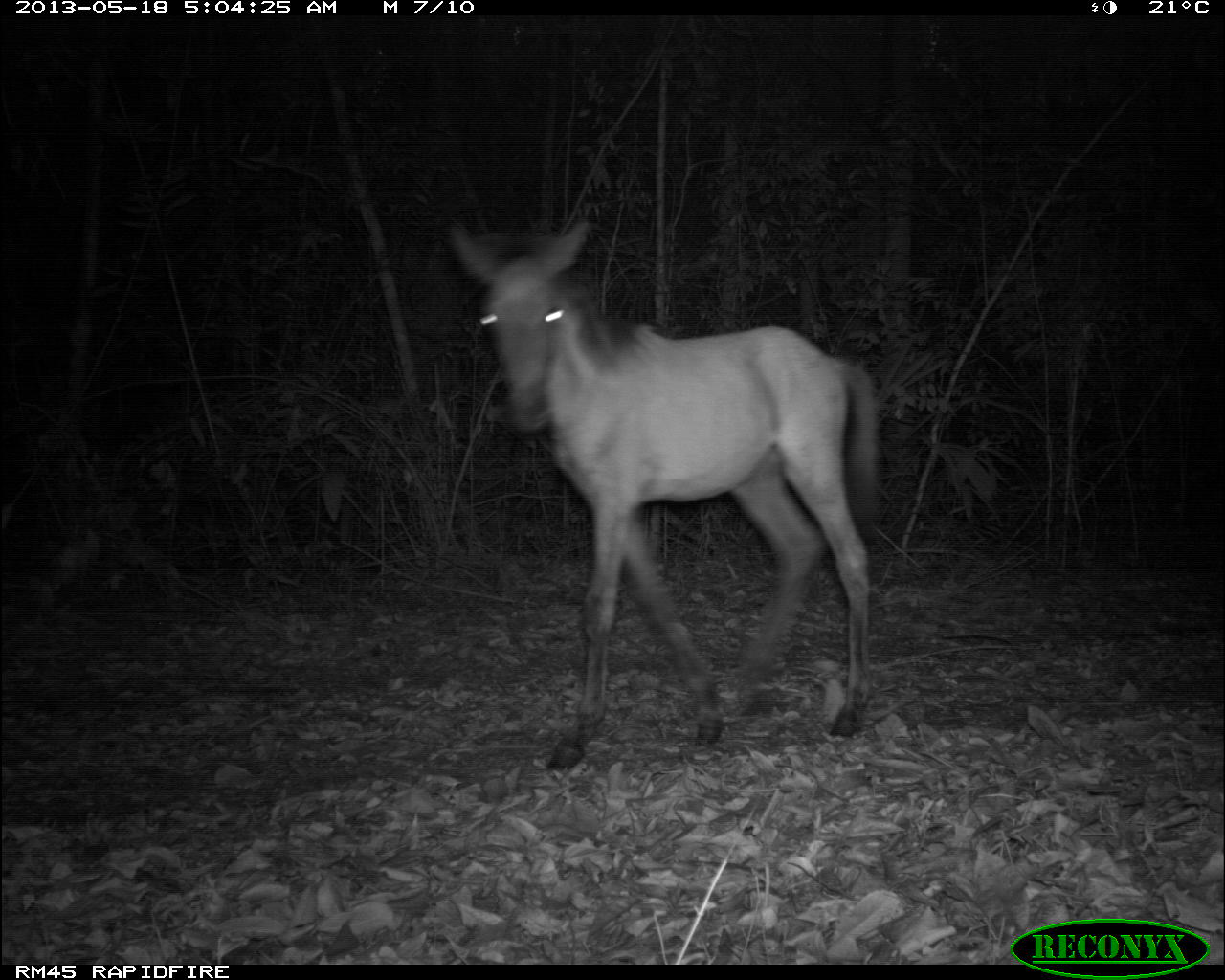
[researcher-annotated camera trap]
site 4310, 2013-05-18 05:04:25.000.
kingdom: Animalia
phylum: Chordata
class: Mammalia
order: Perissodactyla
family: Equidae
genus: Equus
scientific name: Equus ferus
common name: wild horse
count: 1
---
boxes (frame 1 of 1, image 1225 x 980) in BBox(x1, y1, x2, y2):
equus ferus: BBox(439, 219, 883, 771)